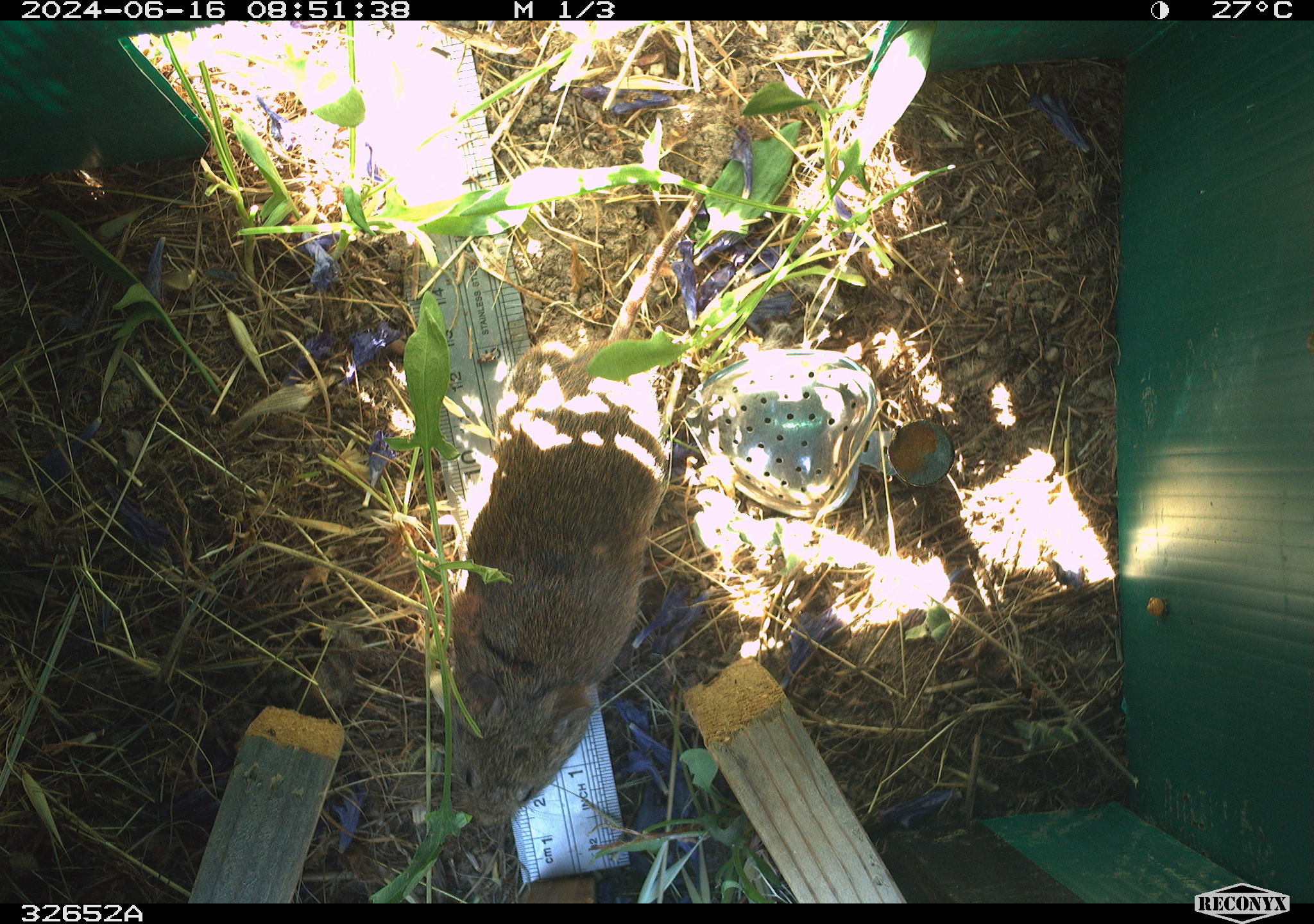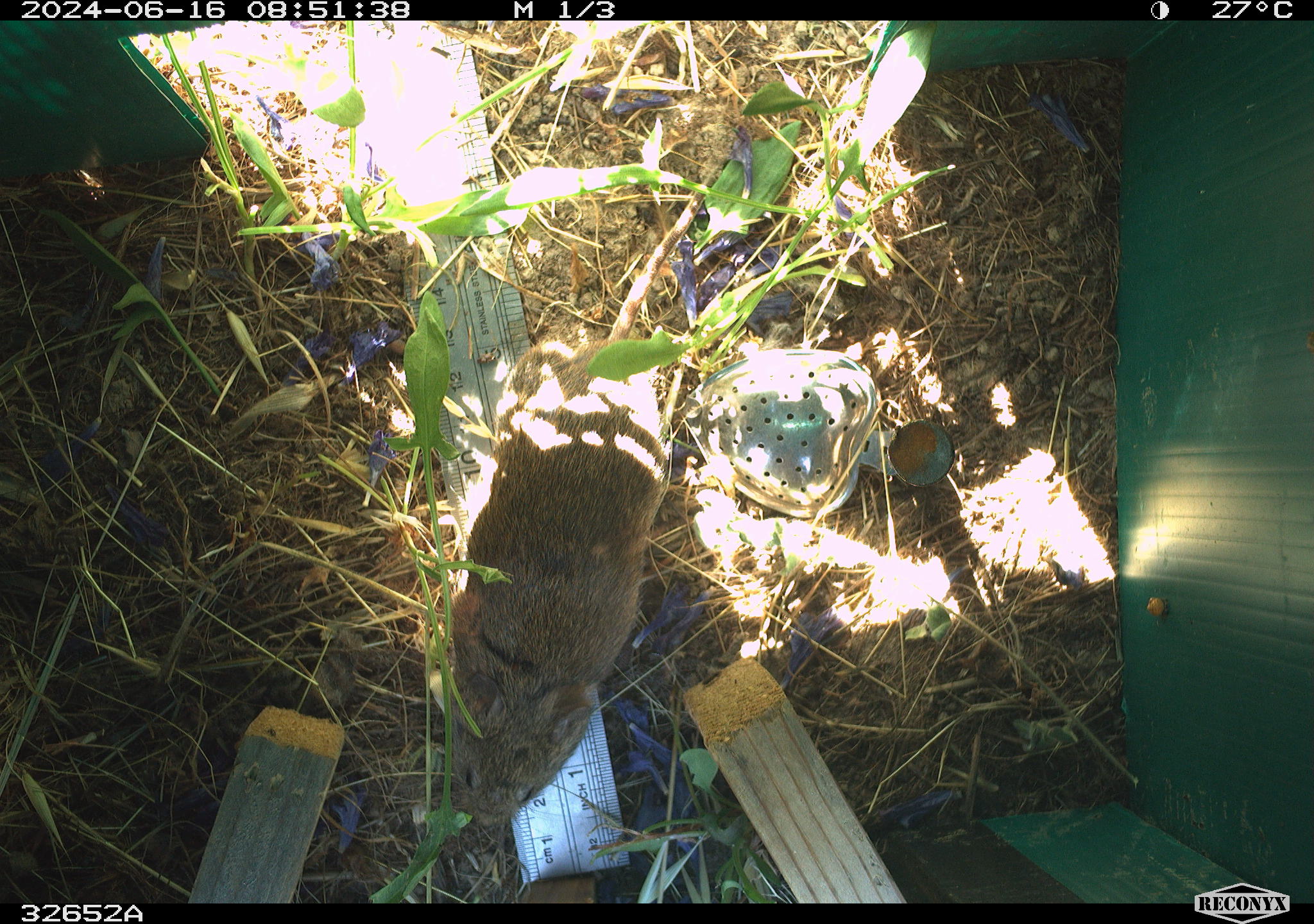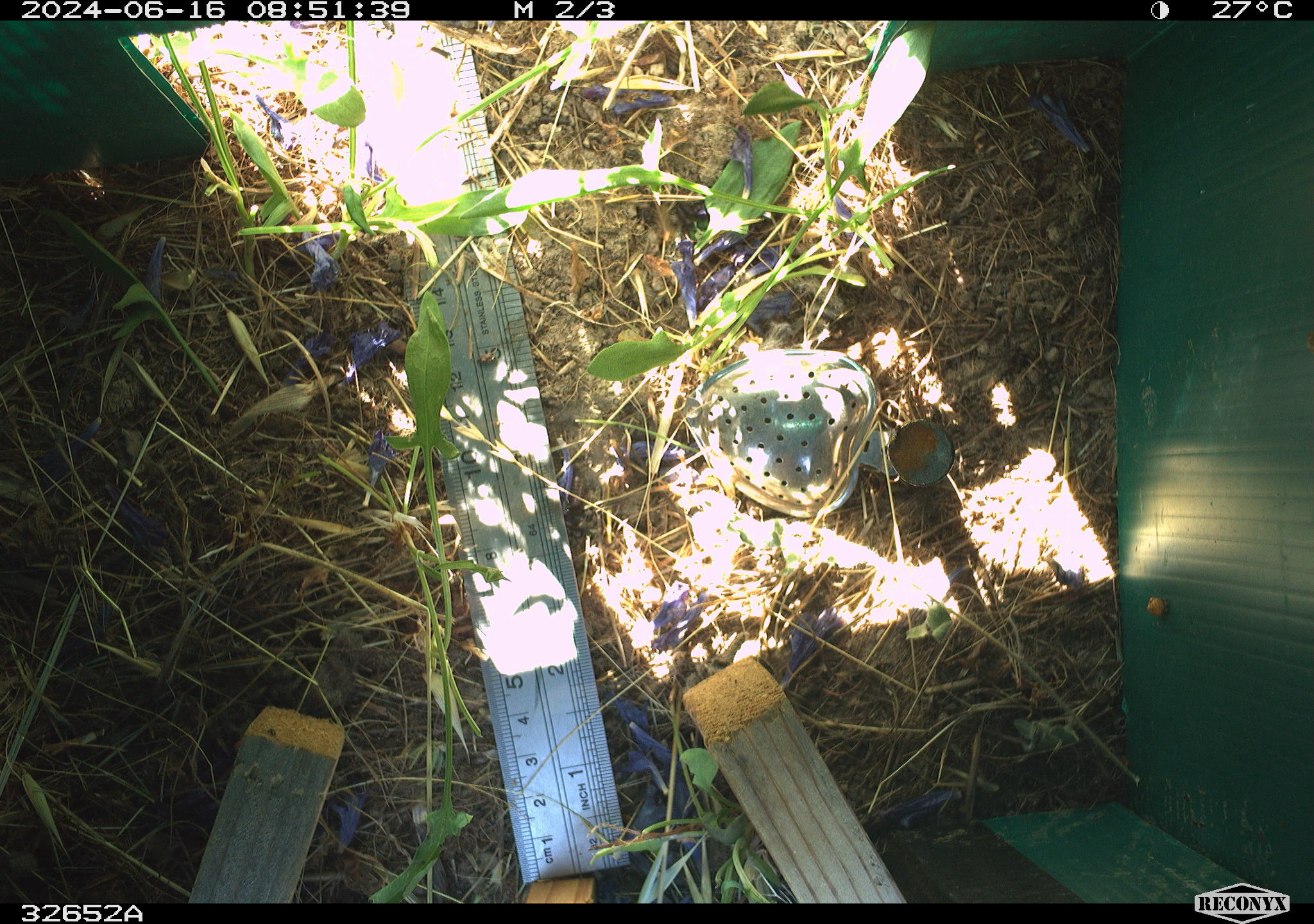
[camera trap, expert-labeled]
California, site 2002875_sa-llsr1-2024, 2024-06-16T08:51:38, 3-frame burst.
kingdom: Animalia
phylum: Chordata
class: Mammalia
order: Rodentia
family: Cricetidae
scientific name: Arvicolinae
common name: voles, lemmings, and muskrats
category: arvicolinae subfamily